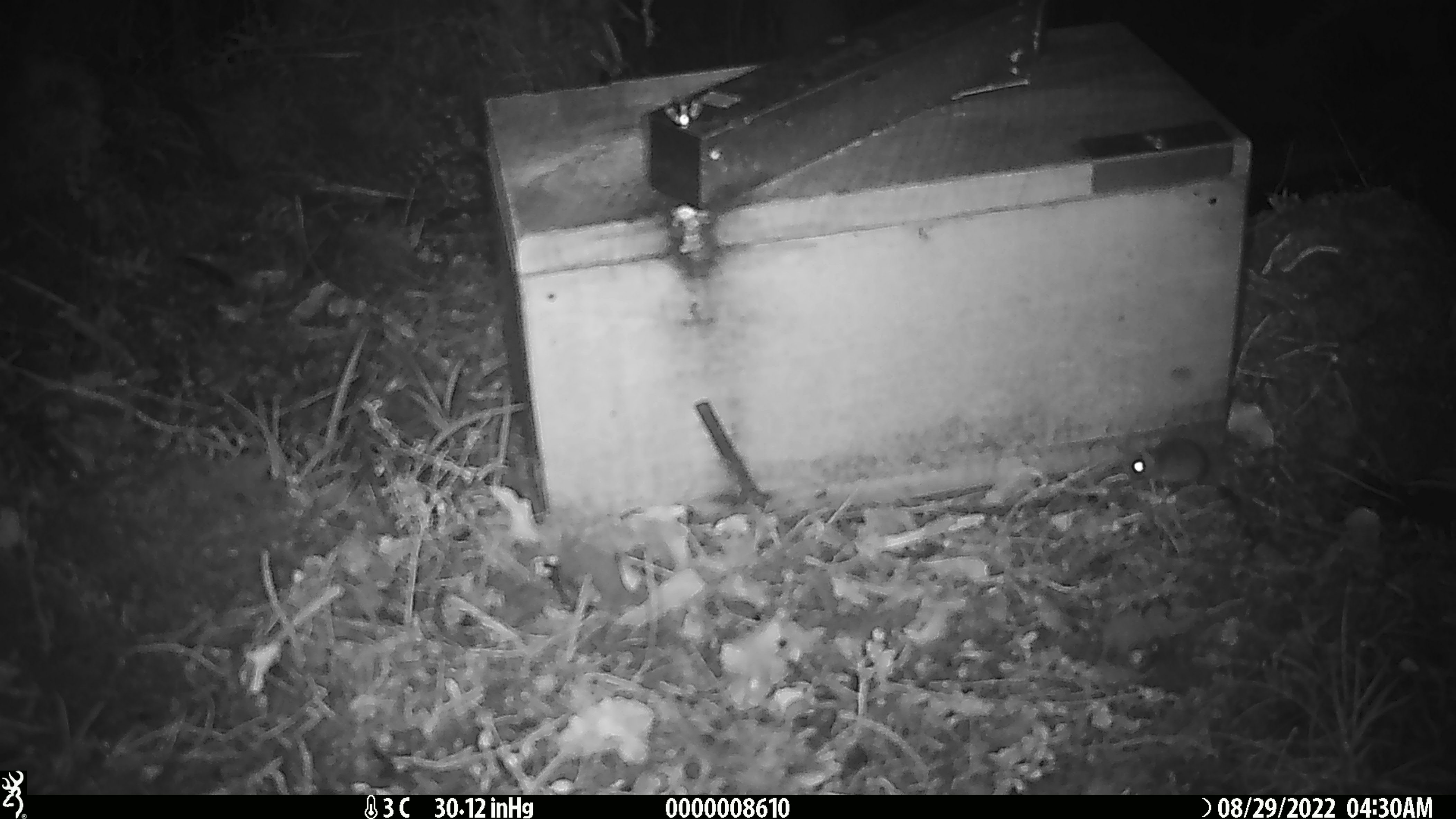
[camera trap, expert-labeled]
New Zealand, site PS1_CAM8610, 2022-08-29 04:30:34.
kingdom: Animalia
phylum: Chordata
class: Mammalia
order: Rodentia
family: Muridae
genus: Mus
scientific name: Mus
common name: mouse